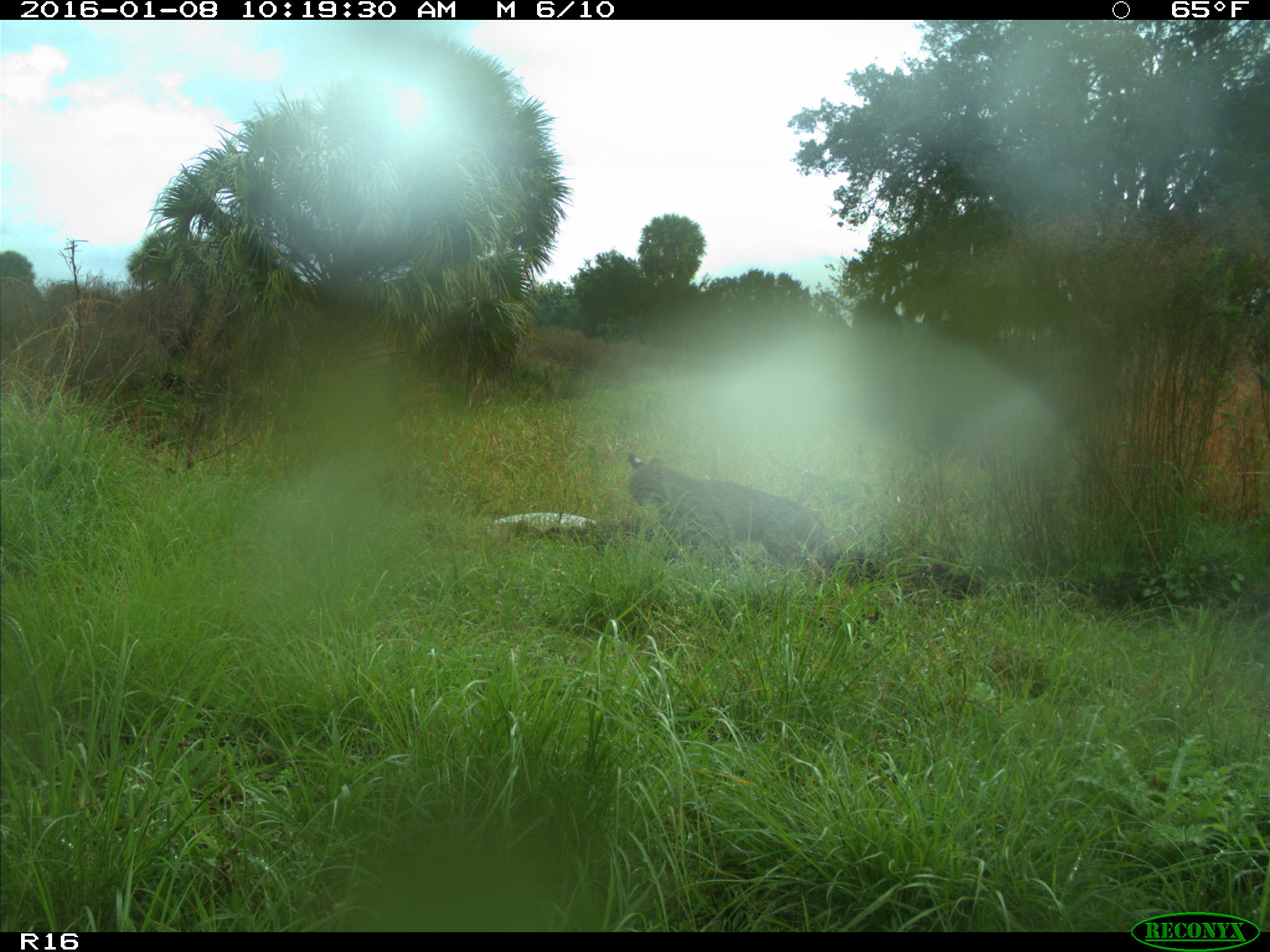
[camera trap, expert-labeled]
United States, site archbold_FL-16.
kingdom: Animalia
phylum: Chordata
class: Mammalia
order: Carnivora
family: Felidae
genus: Lynx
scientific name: Lynx rufus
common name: bobcat